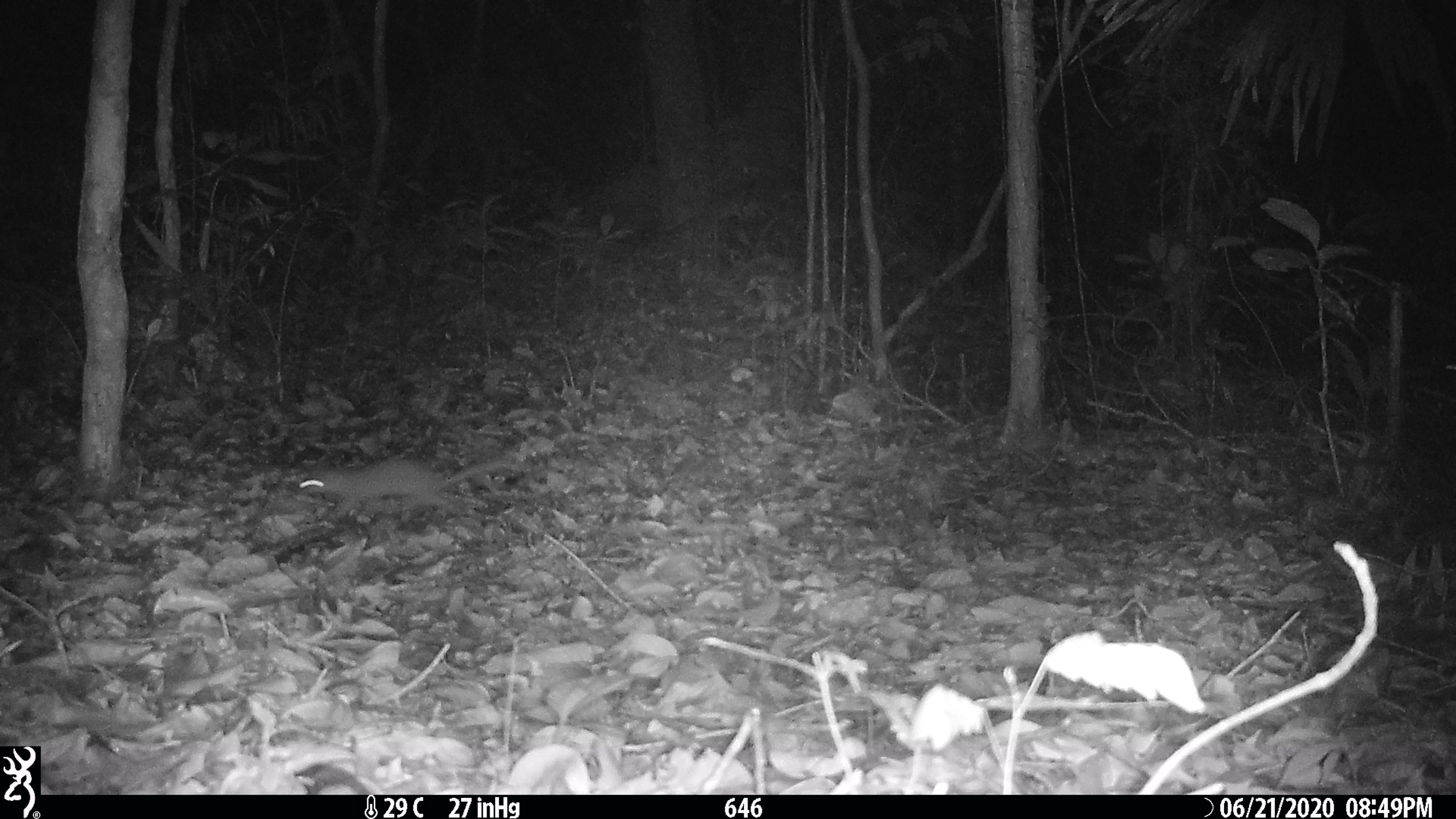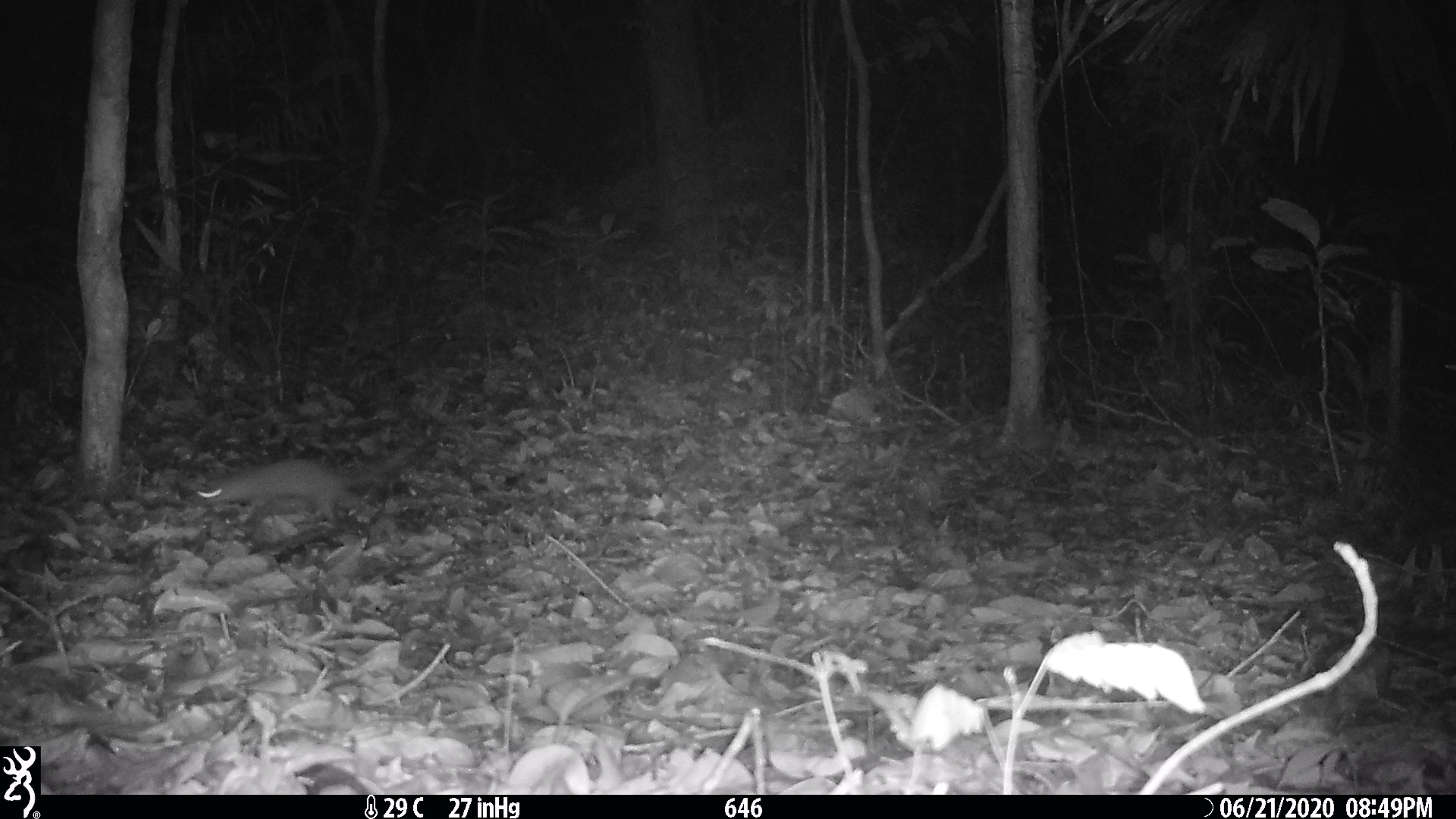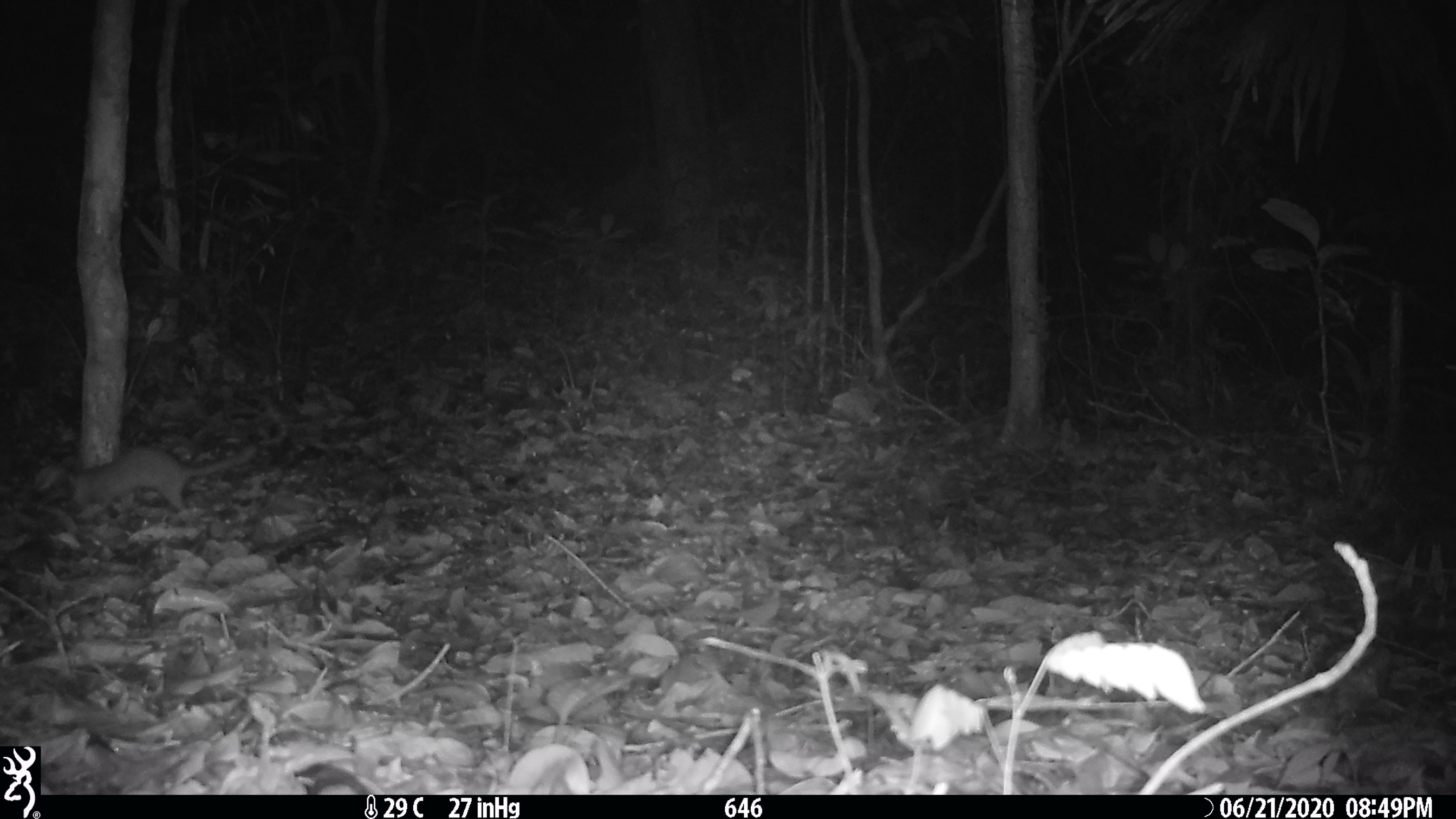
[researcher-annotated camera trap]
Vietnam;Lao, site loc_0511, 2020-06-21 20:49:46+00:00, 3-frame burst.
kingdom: Animalia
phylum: Chordata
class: Mammalia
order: Carnivora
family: Mustelidae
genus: Melogale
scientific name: Melogale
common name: ferret badger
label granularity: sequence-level